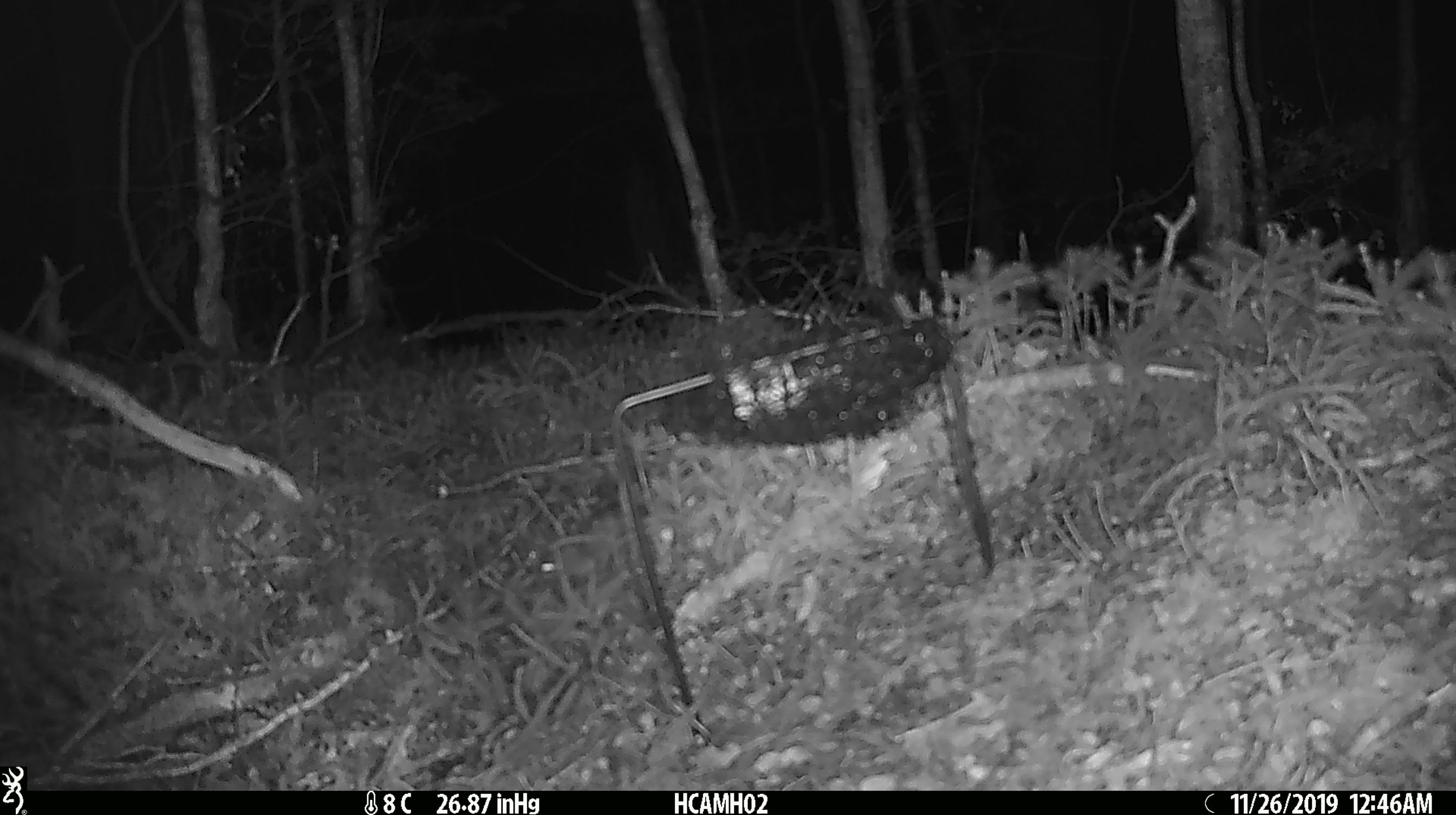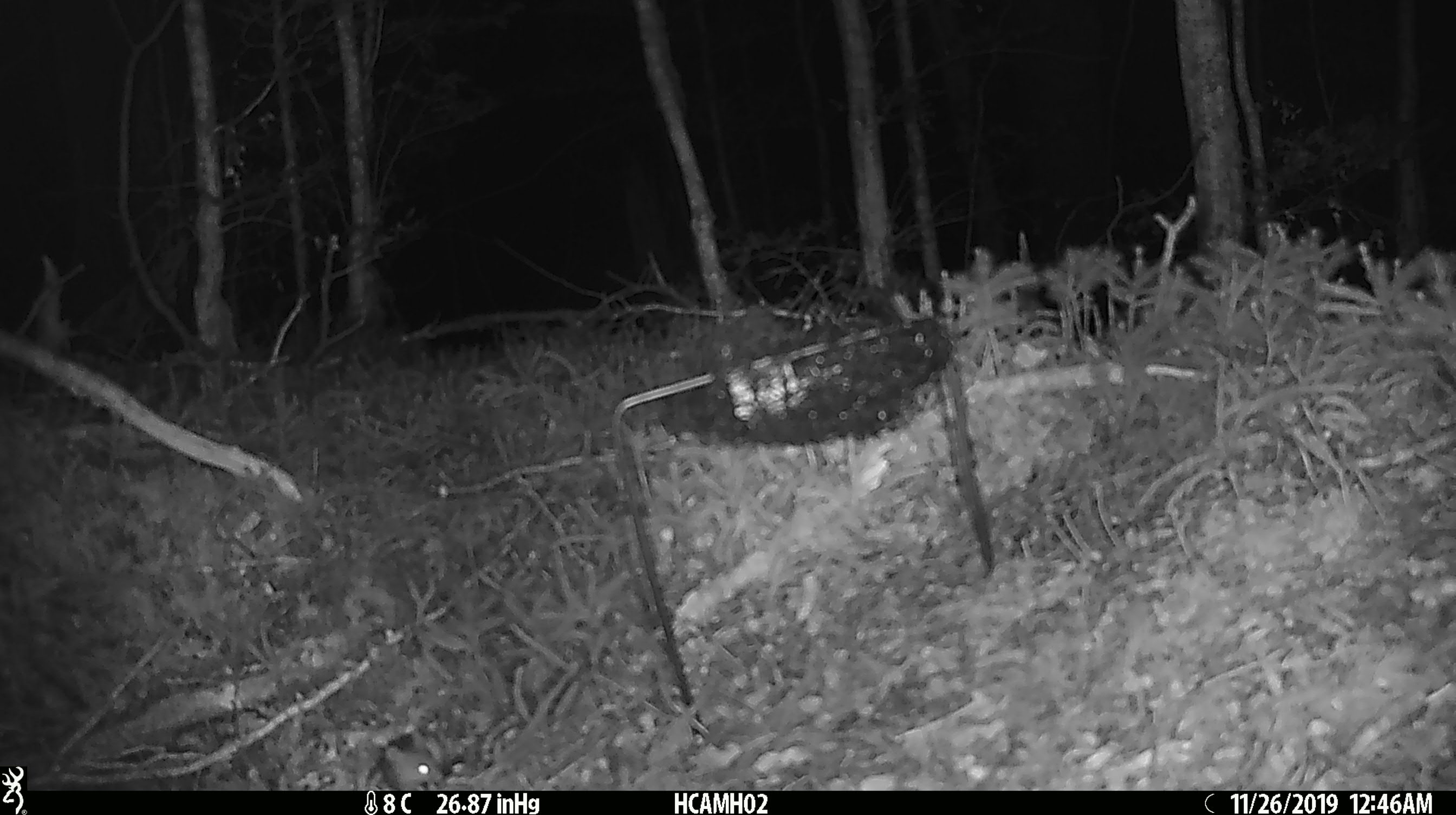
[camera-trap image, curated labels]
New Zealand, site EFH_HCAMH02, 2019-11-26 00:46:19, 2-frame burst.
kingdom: Animalia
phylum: Chordata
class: Mammalia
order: Rodentia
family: Muridae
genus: Mus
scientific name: Mus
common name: mouse